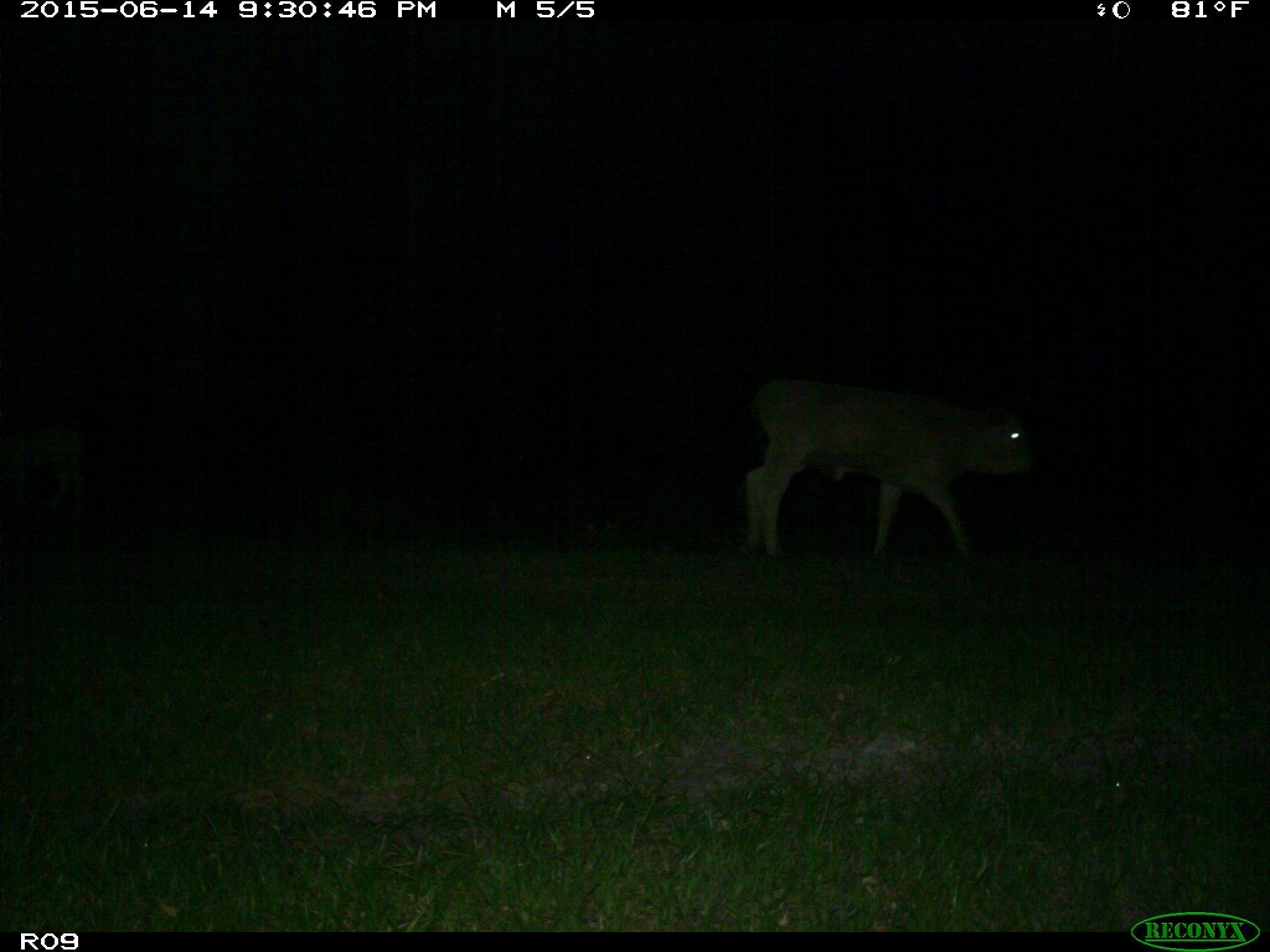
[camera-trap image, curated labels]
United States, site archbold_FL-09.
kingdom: Animalia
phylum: Chordata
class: Mammalia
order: Artiodactyla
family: Bovidae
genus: Bos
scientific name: Bos taurus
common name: domestic cow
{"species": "Bos taurus (domestic cow)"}